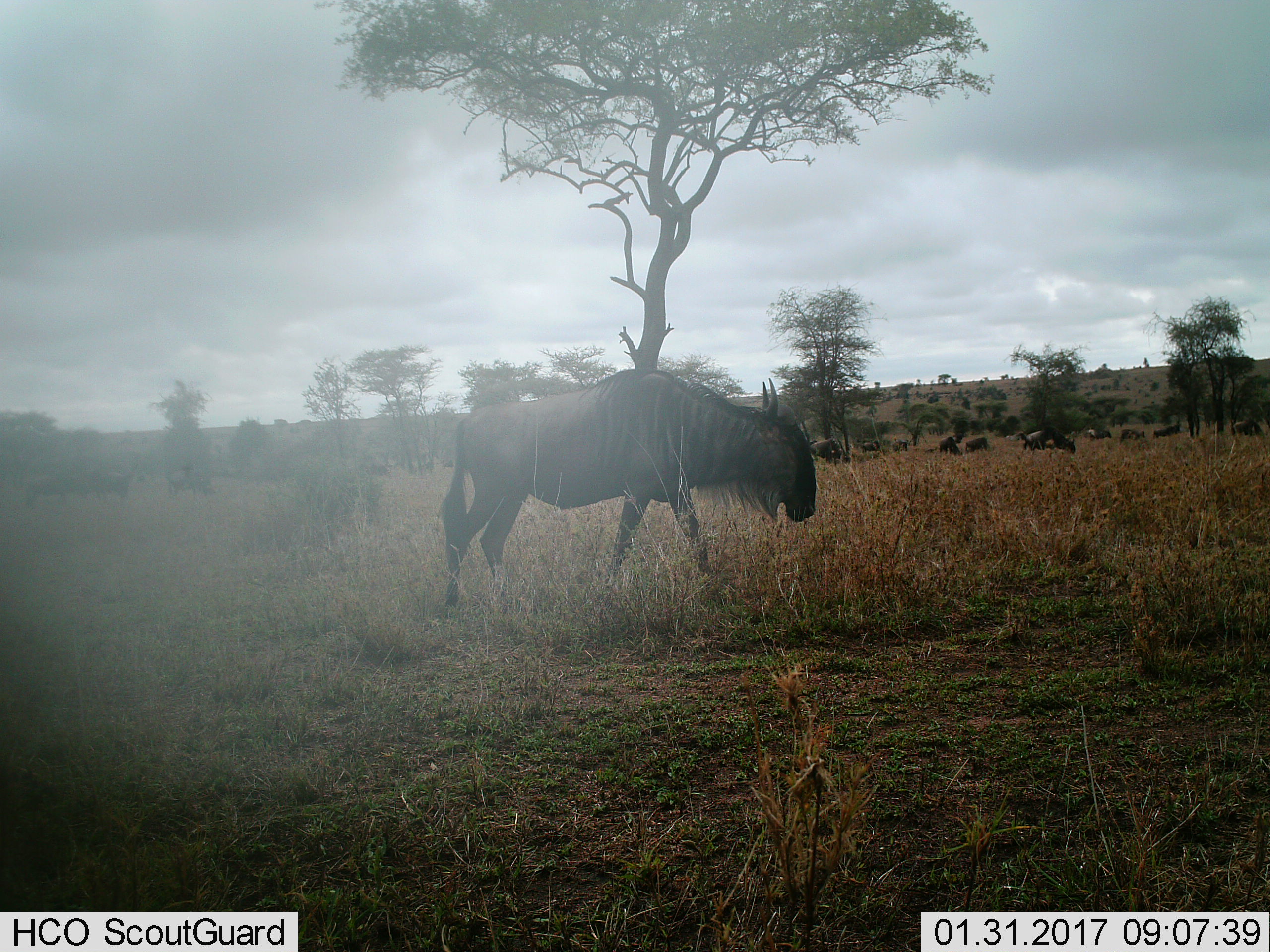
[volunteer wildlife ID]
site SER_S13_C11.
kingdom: Animalia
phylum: Chordata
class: Mammalia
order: Artiodactyla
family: Bovidae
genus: Connochaetes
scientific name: Connochaetes taurinus taurinus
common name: blue wildebeest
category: wildebeestblue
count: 11-50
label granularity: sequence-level